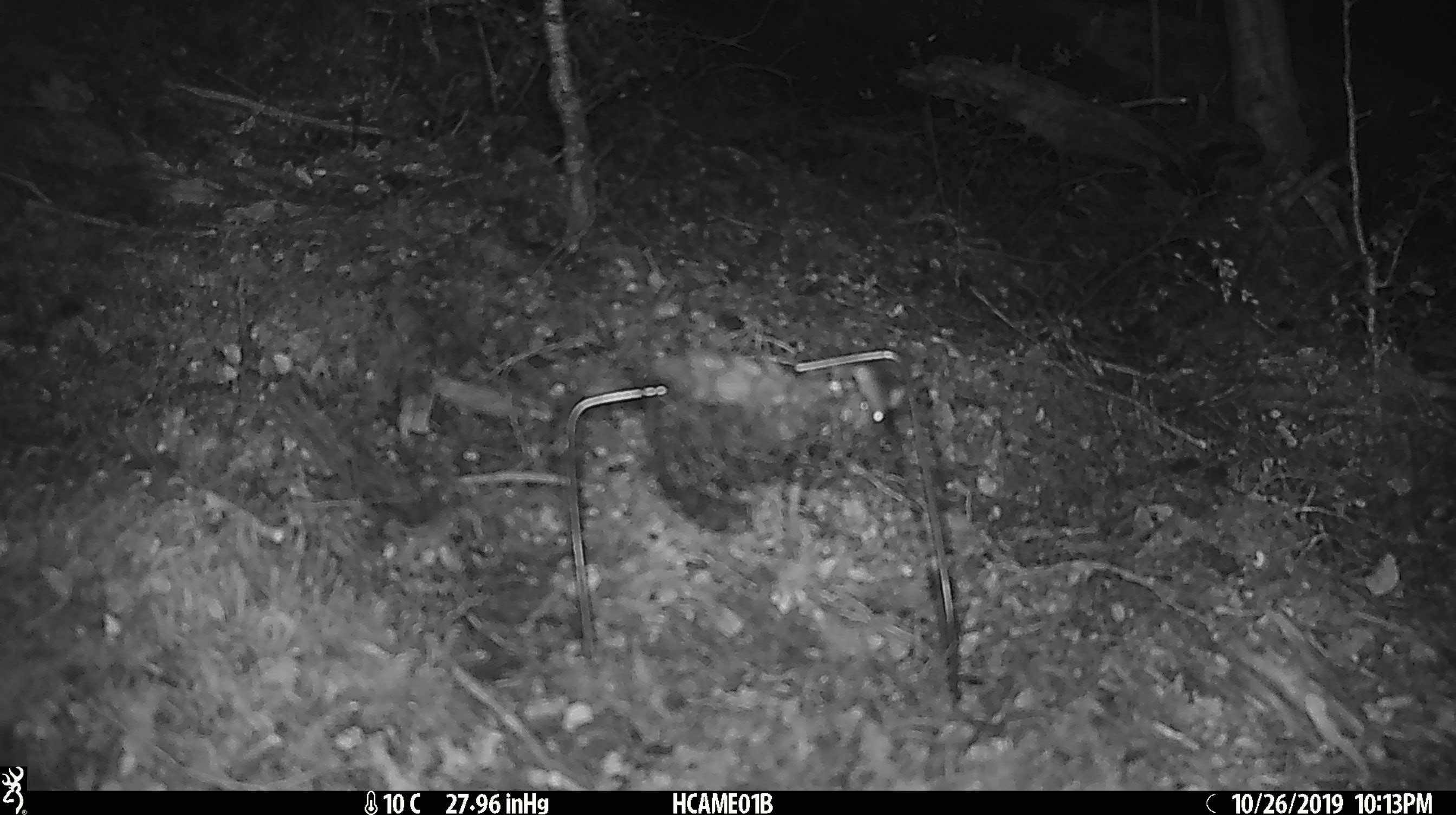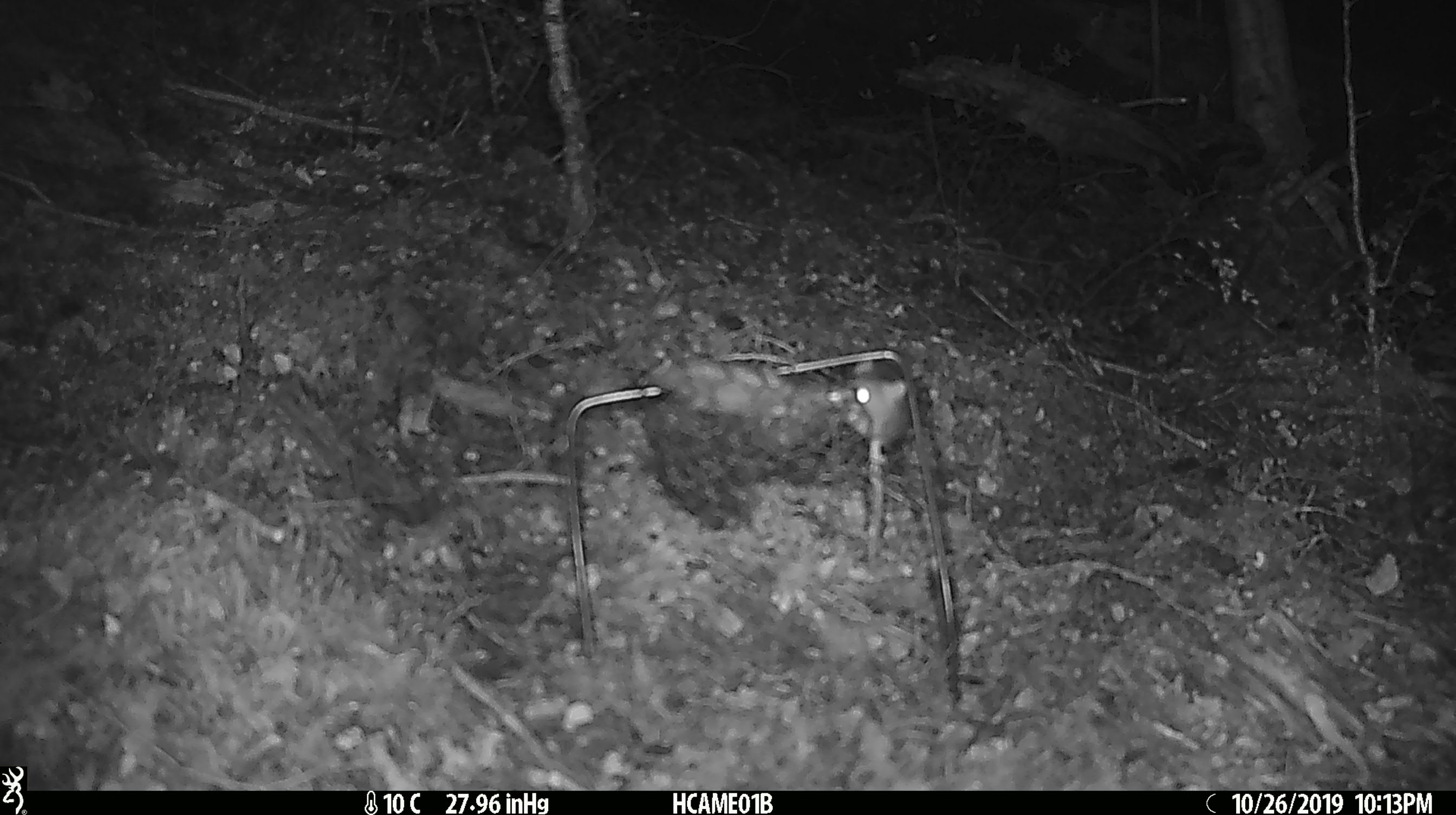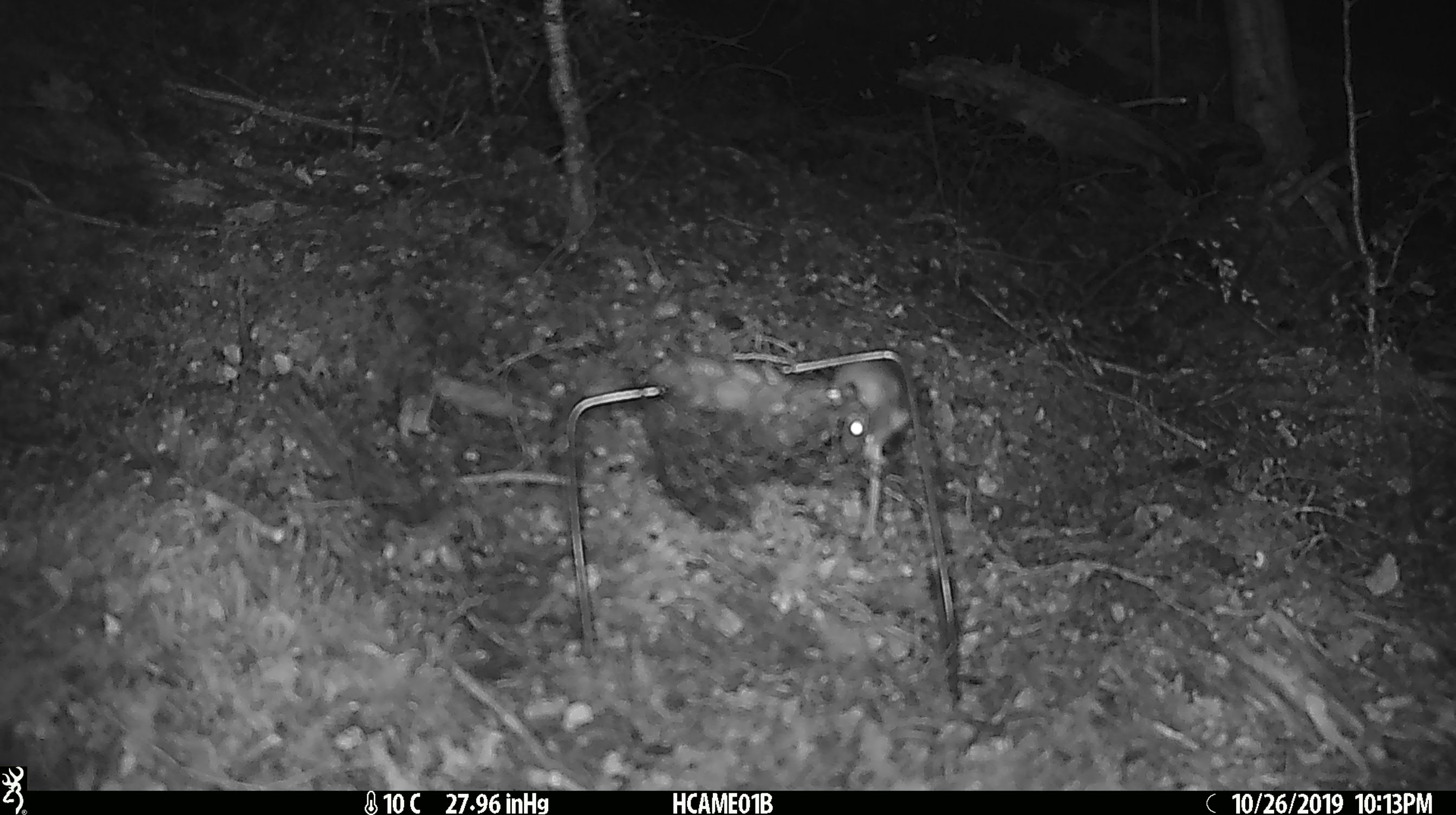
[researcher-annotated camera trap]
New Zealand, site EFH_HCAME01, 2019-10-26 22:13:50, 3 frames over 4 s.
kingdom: Animalia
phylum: Chordata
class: Mammalia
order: Rodentia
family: Muridae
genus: Mus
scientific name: Mus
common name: mouse